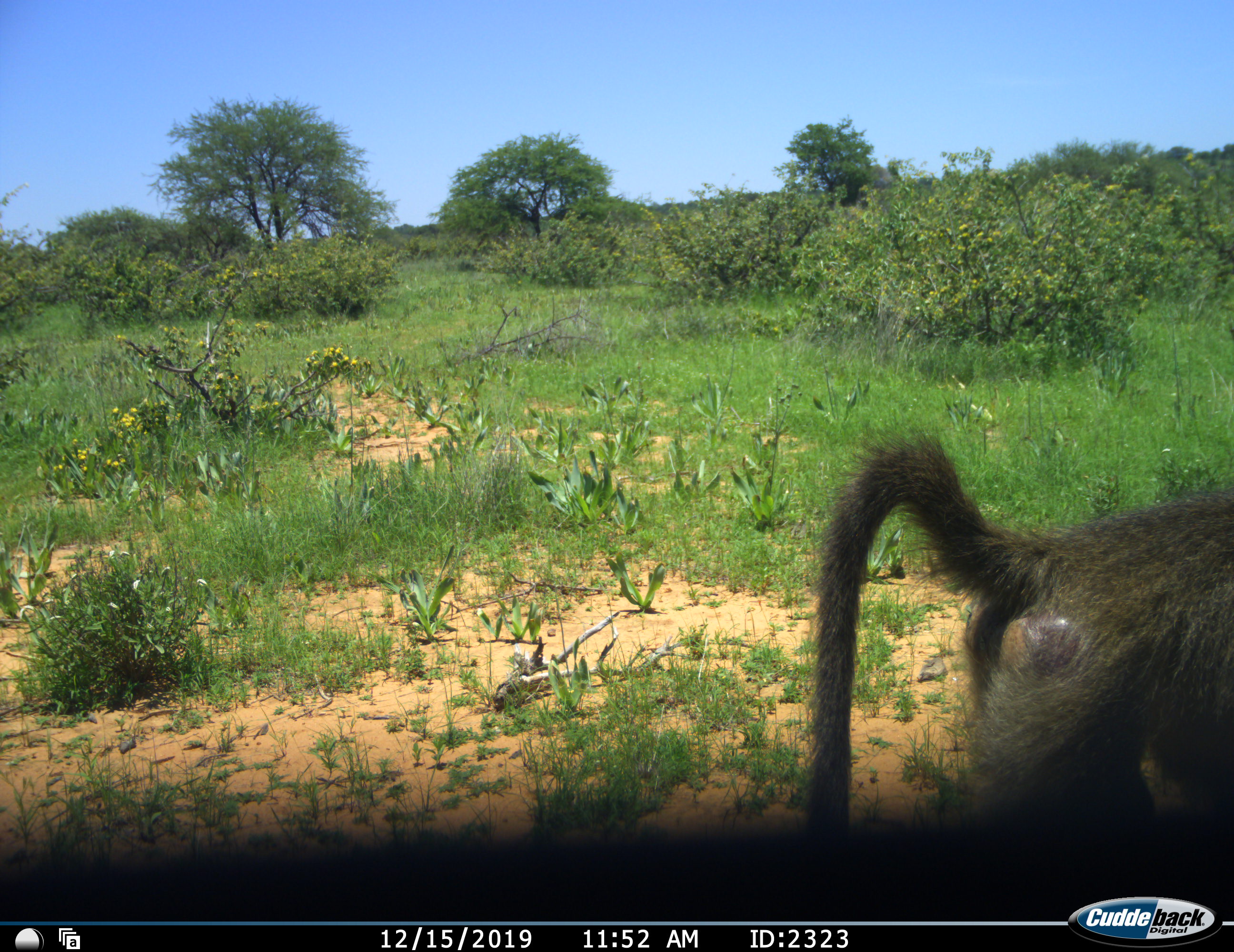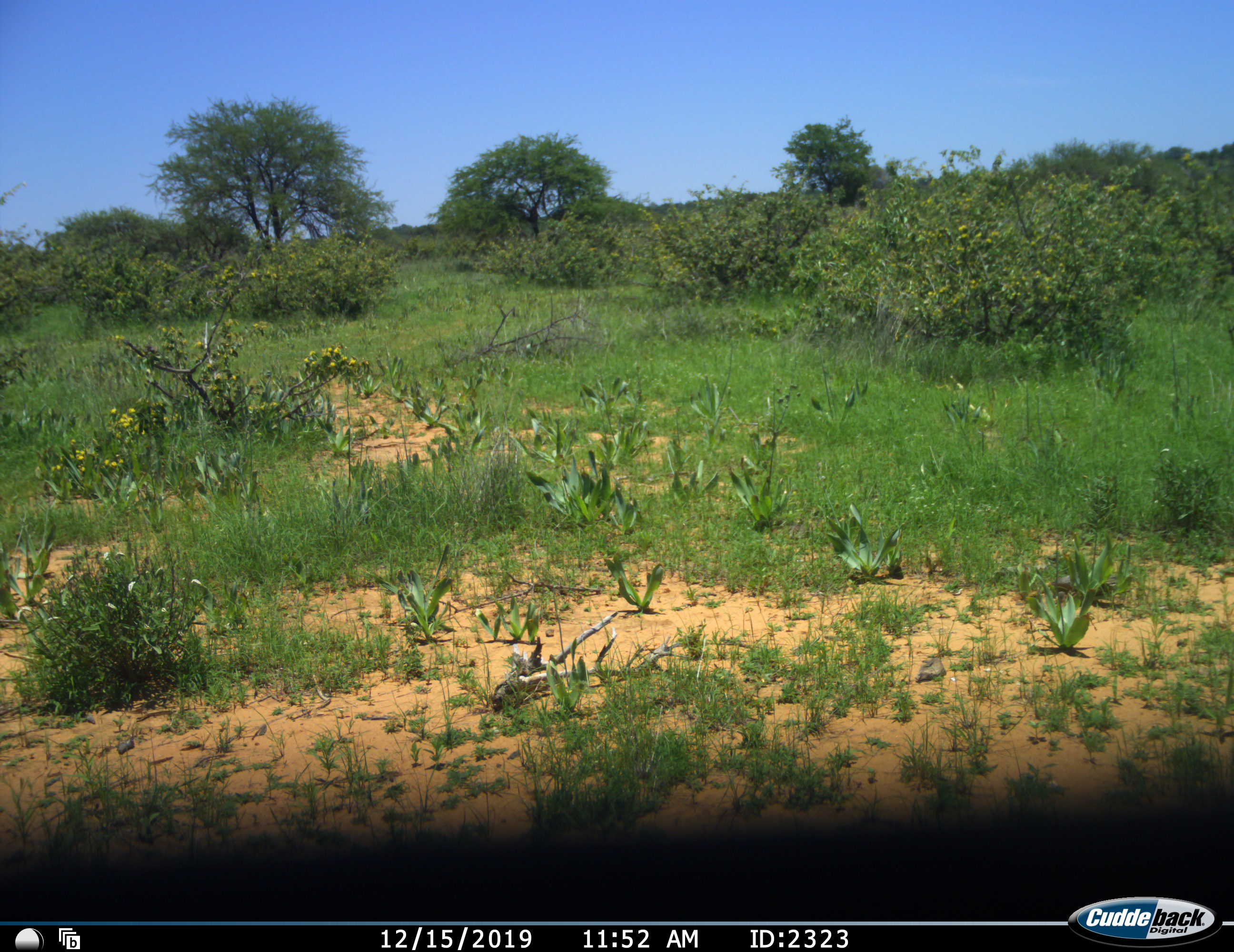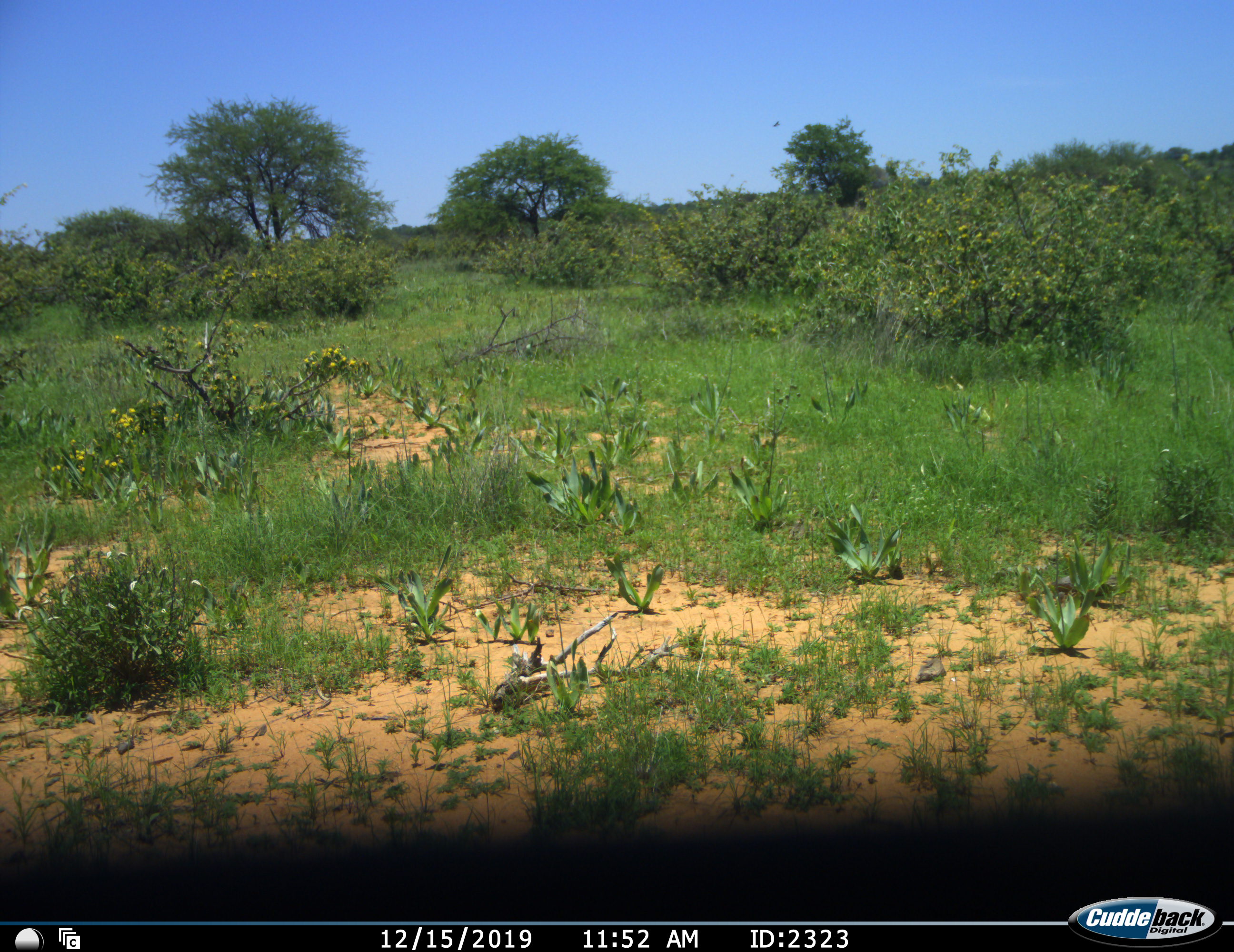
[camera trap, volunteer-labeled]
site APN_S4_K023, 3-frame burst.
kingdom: Animalia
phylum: Chordata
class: Mammalia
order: Primates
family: Cercopithecidae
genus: Papio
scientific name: Papio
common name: baboon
Baboon (Papio), count 1. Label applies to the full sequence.